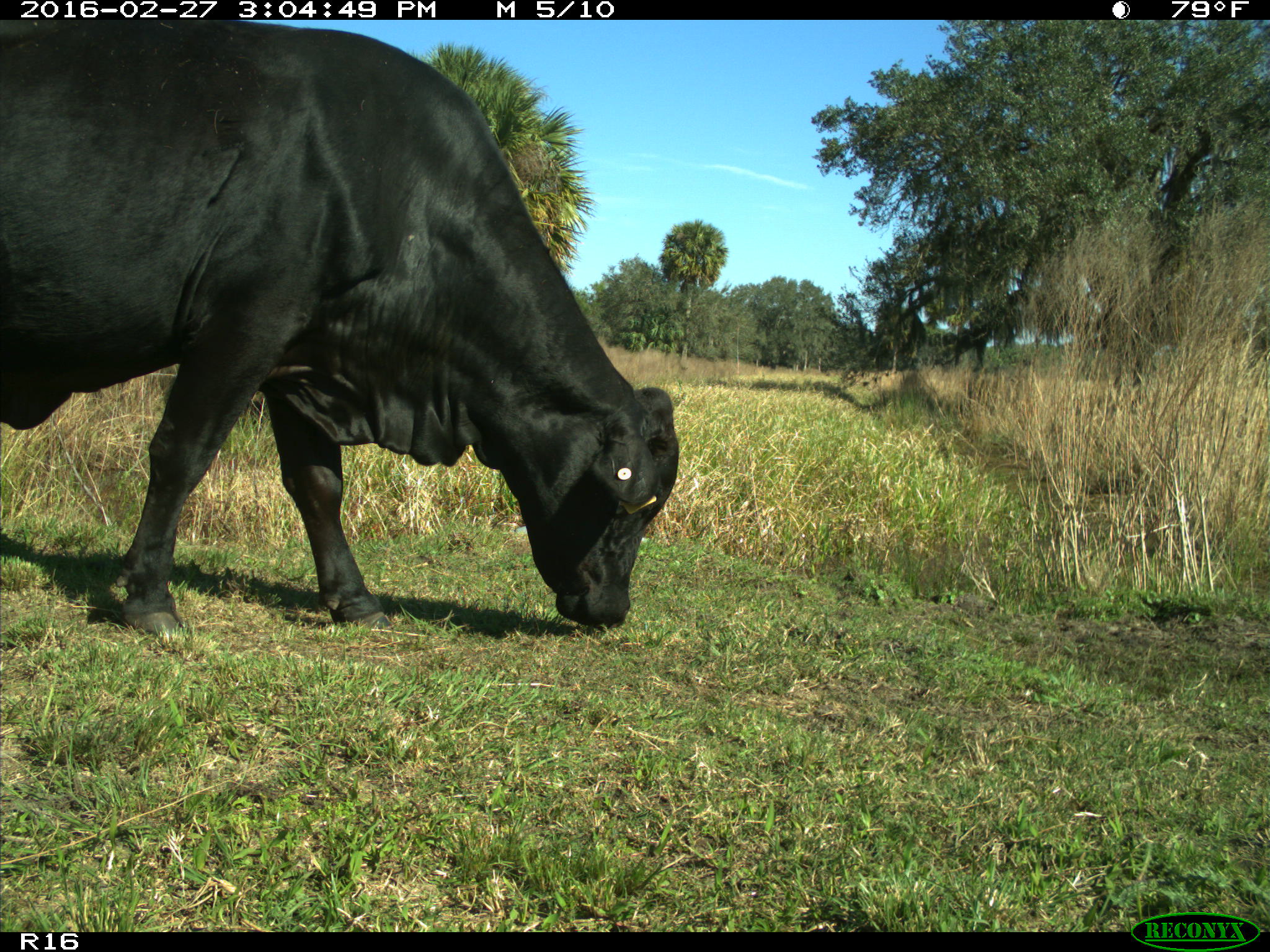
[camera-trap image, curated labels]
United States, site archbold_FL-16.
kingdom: Animalia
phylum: Chordata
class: Mammalia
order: Artiodactyla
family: Bovidae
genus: Bos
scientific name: Bos taurus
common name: domestic cow